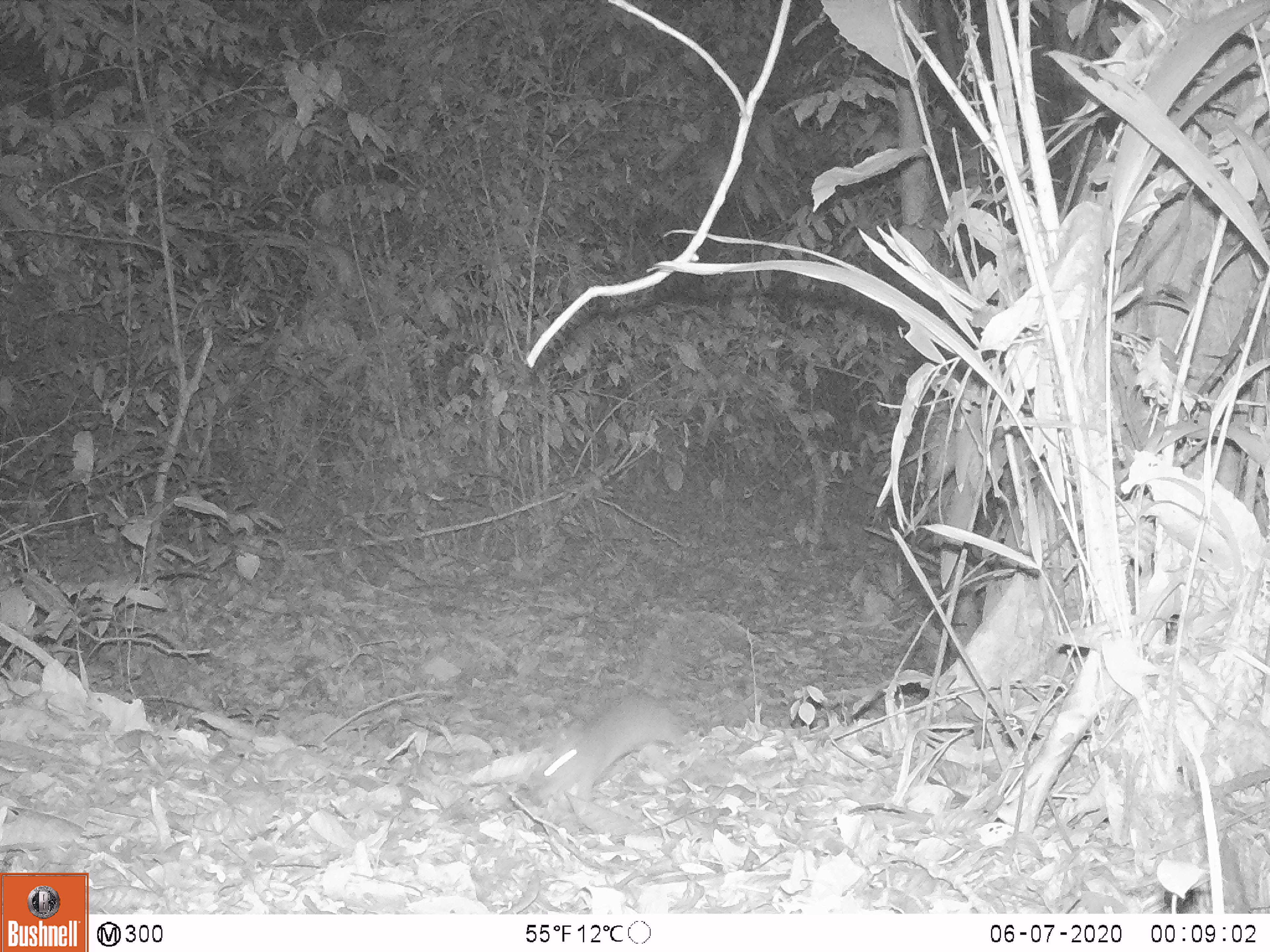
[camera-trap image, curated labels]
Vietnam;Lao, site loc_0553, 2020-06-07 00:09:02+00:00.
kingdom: Animalia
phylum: Chordata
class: Mammalia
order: Rodentia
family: Muridae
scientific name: Muridae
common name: old-world mice and rats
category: unidentified murid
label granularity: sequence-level